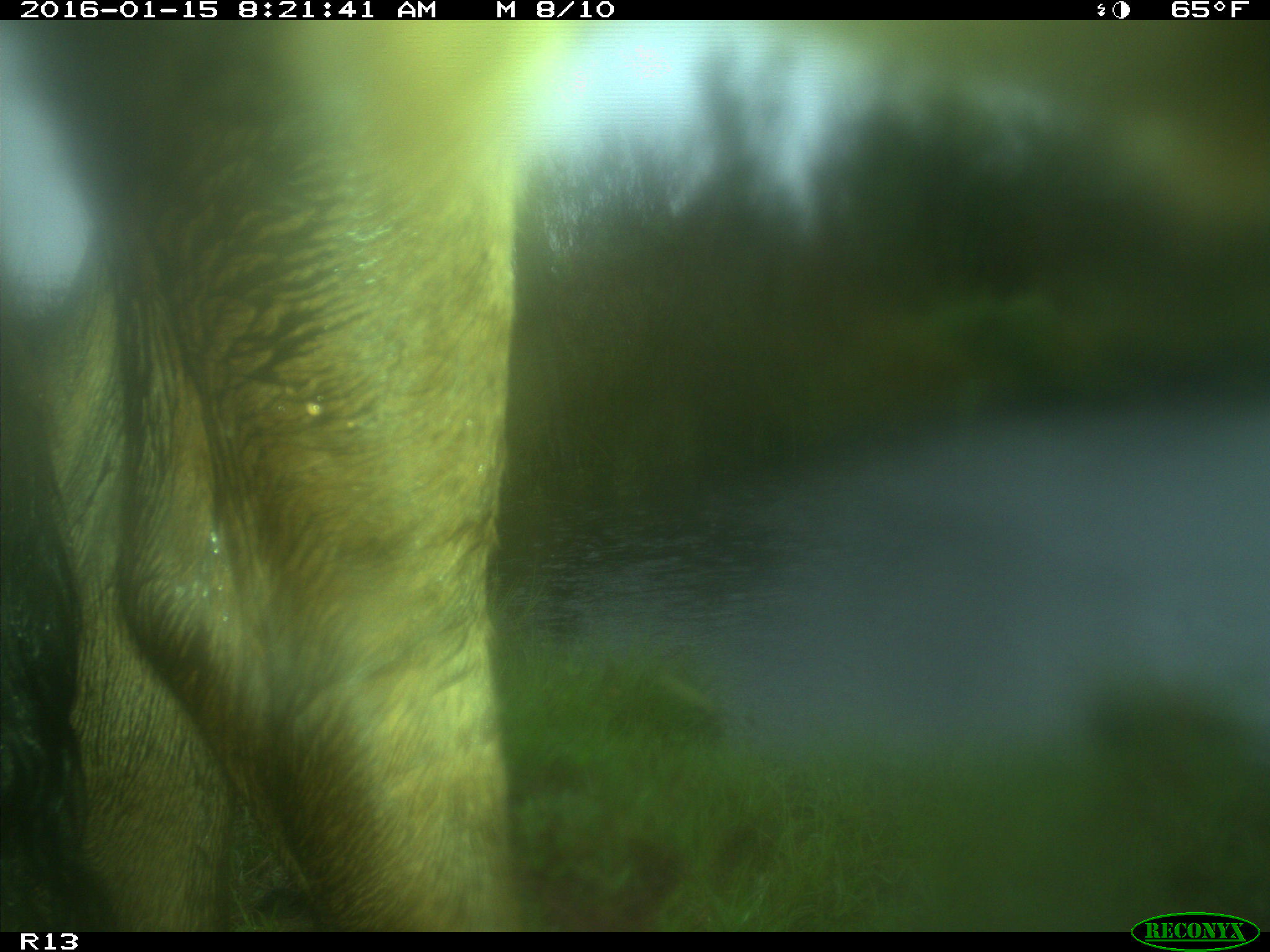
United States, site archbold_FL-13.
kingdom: Animalia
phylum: Chordata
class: Mammalia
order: Artiodactyla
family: Bovidae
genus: Bos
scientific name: Bos taurus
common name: domestic cow